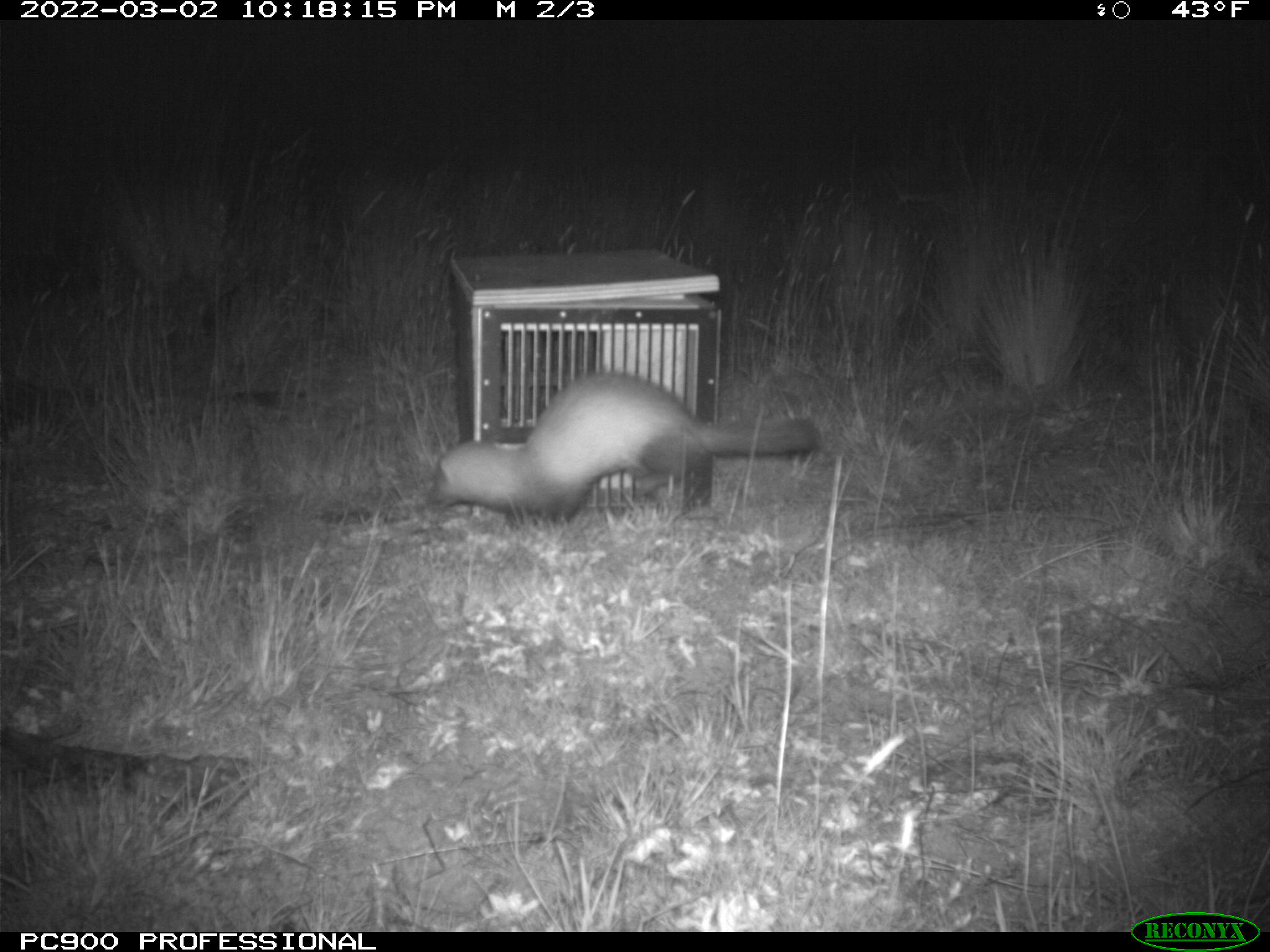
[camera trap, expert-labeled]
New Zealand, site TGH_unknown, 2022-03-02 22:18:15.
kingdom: Animalia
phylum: Chordata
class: Mammalia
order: Carnivora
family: Mustelidae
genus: Mustela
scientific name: Mustela furo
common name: ferret